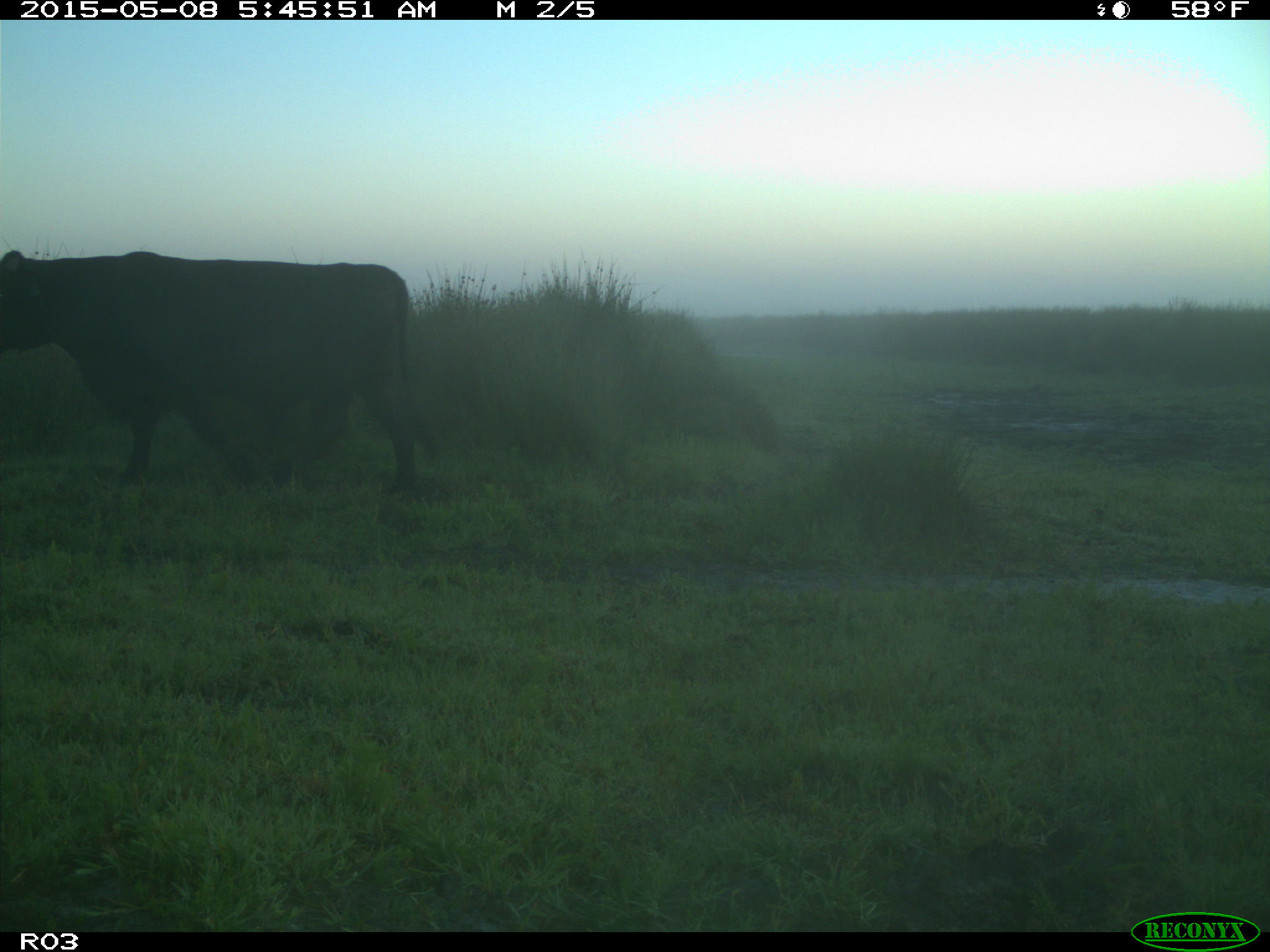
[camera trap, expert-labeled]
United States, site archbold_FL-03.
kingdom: Animalia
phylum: Chordata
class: Mammalia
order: Artiodactyla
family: Bovidae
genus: Bos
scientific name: Bos taurus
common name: domestic cow